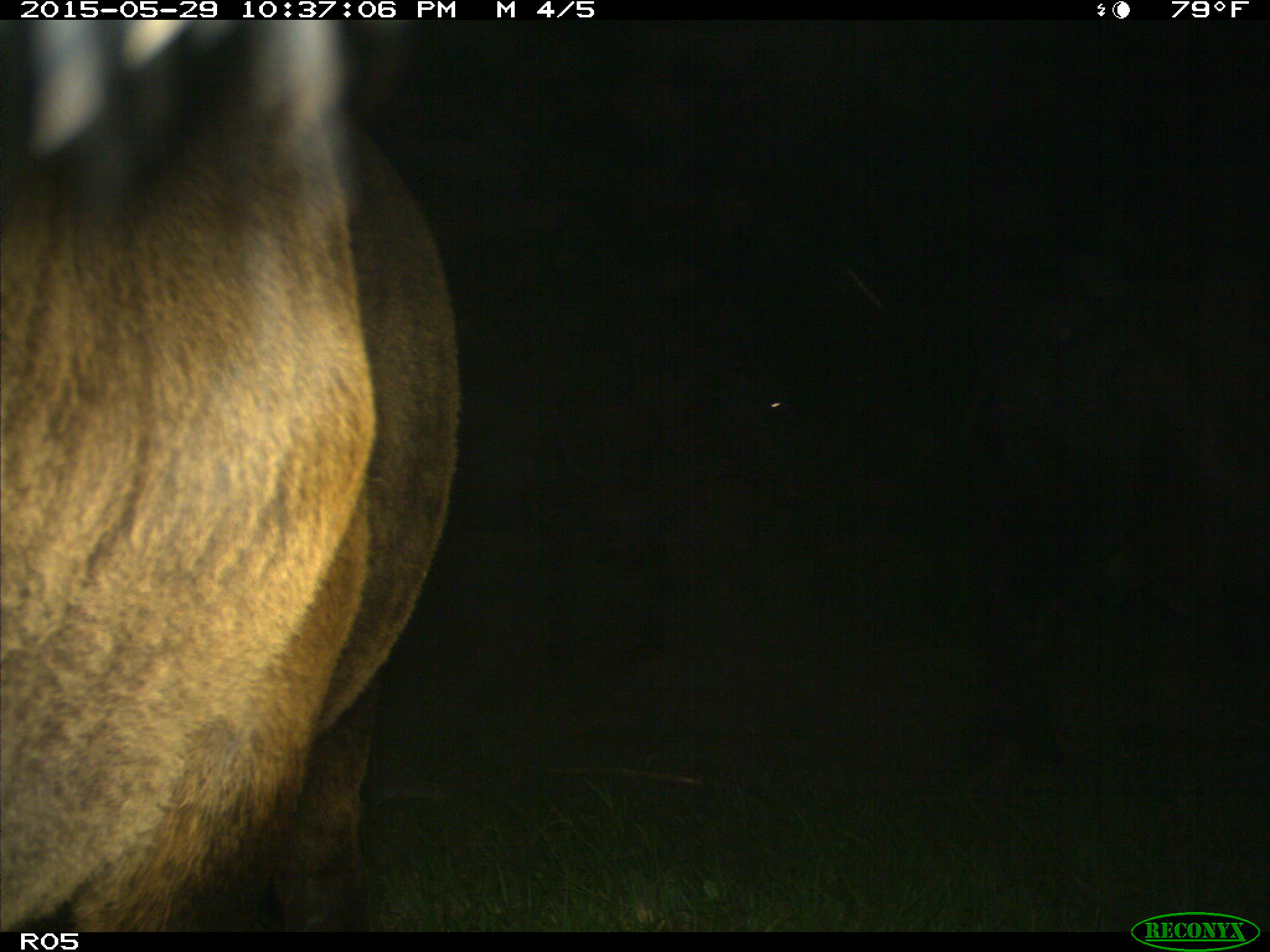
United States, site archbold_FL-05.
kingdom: Animalia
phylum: Chordata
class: Mammalia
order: Artiodactyla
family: Bovidae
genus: Bos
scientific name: Bos taurus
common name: domestic cow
Bos taurus (domestic cow).